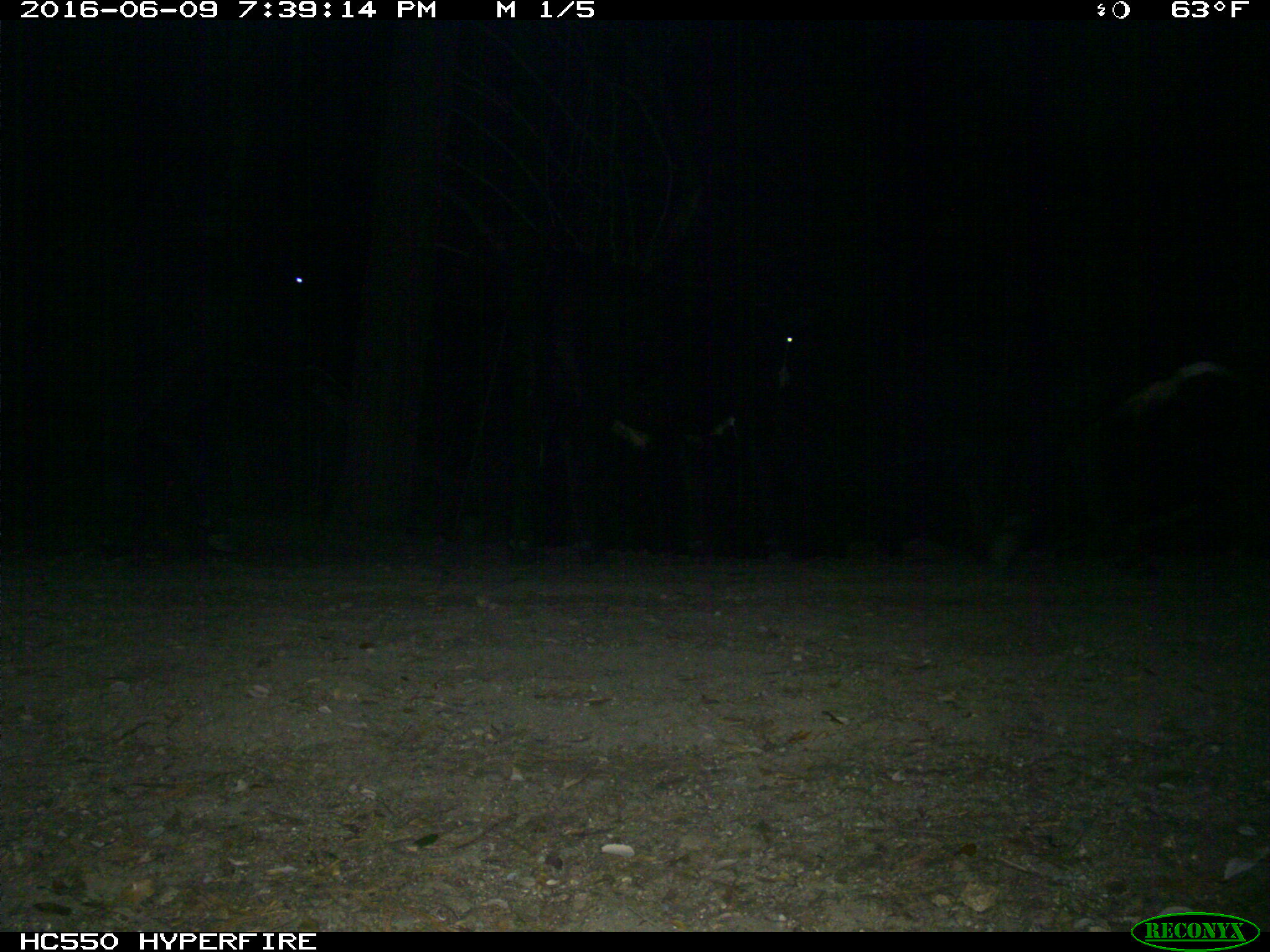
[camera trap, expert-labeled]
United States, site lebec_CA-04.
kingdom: Animalia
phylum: Chordata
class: Mammalia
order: Artiodactyla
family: Bovidae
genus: Bos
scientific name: Bos taurus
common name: domestic cow